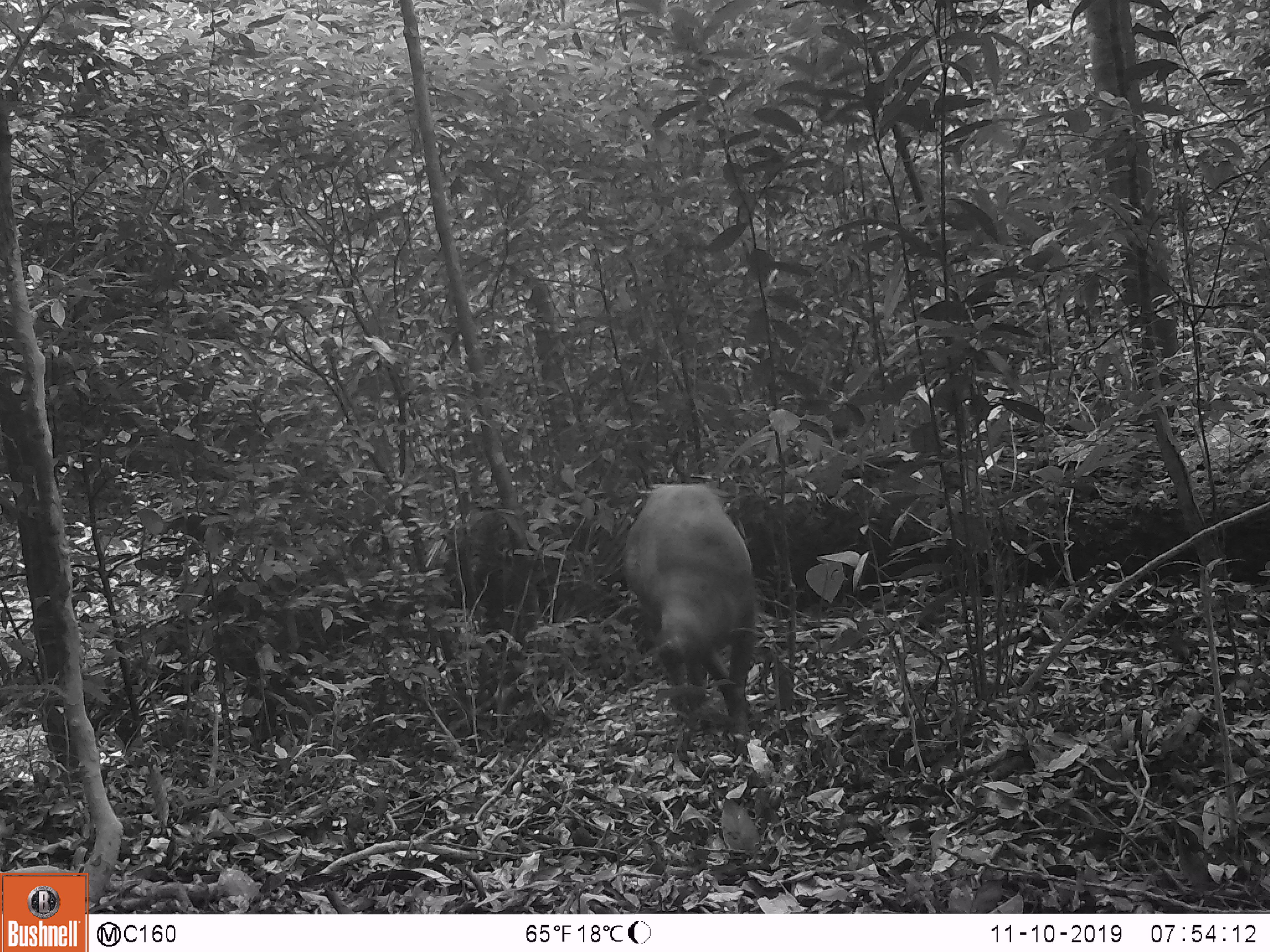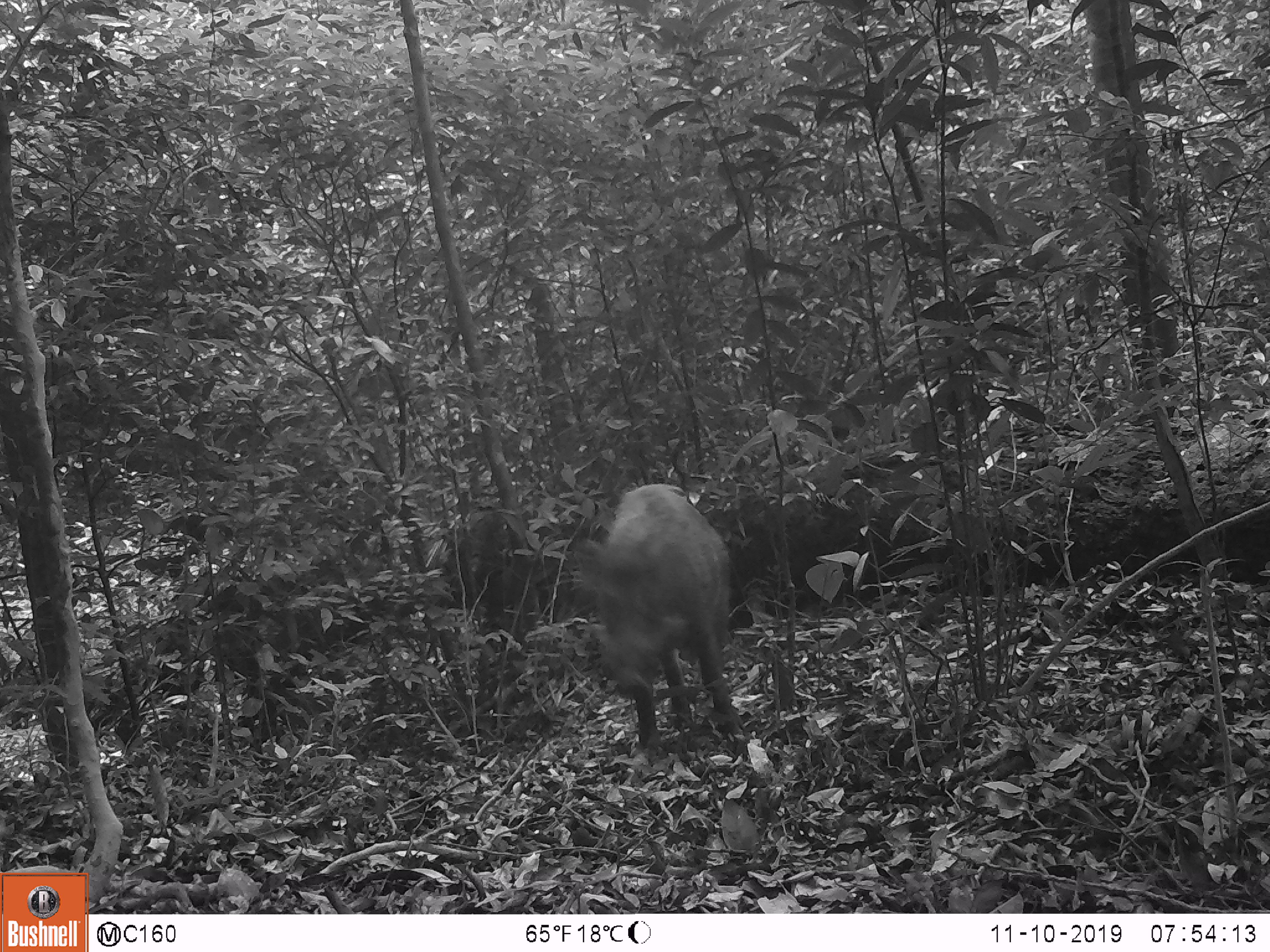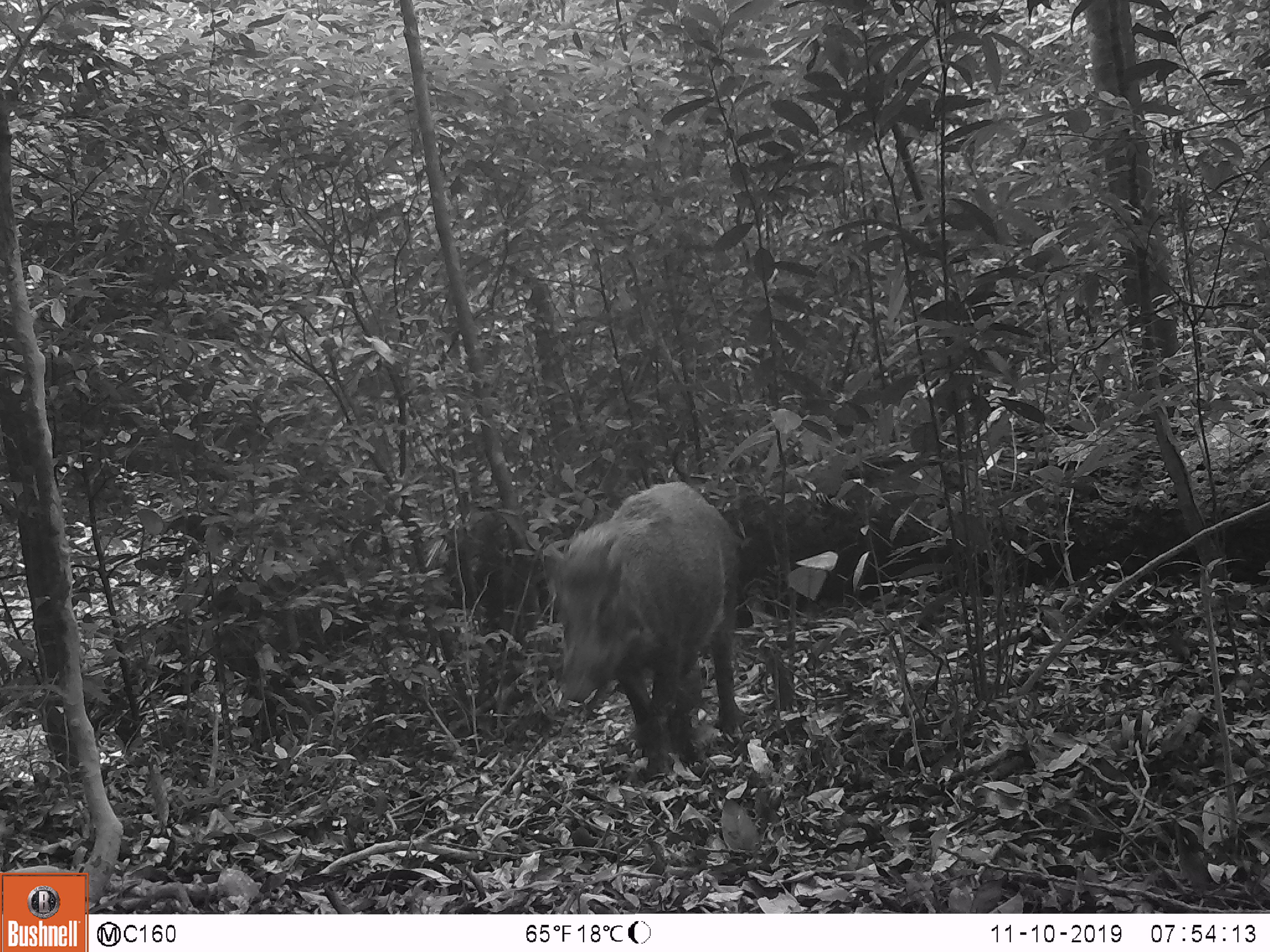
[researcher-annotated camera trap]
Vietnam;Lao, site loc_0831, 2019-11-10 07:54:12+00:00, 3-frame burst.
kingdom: Animalia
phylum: Chordata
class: Mammalia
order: Artiodactyla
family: Suidae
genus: Sus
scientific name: Sus scrofa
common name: eurasian wild pig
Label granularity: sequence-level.